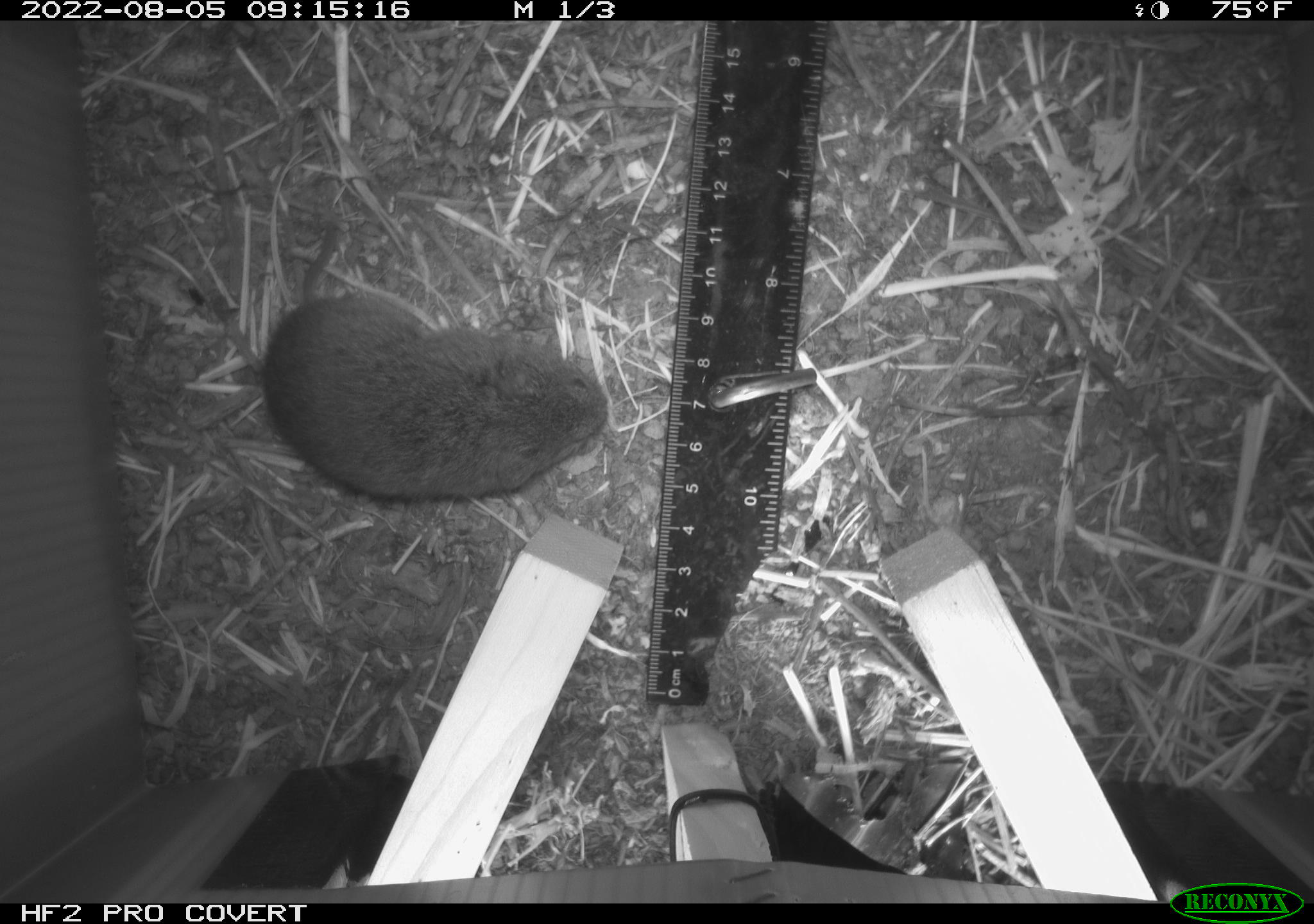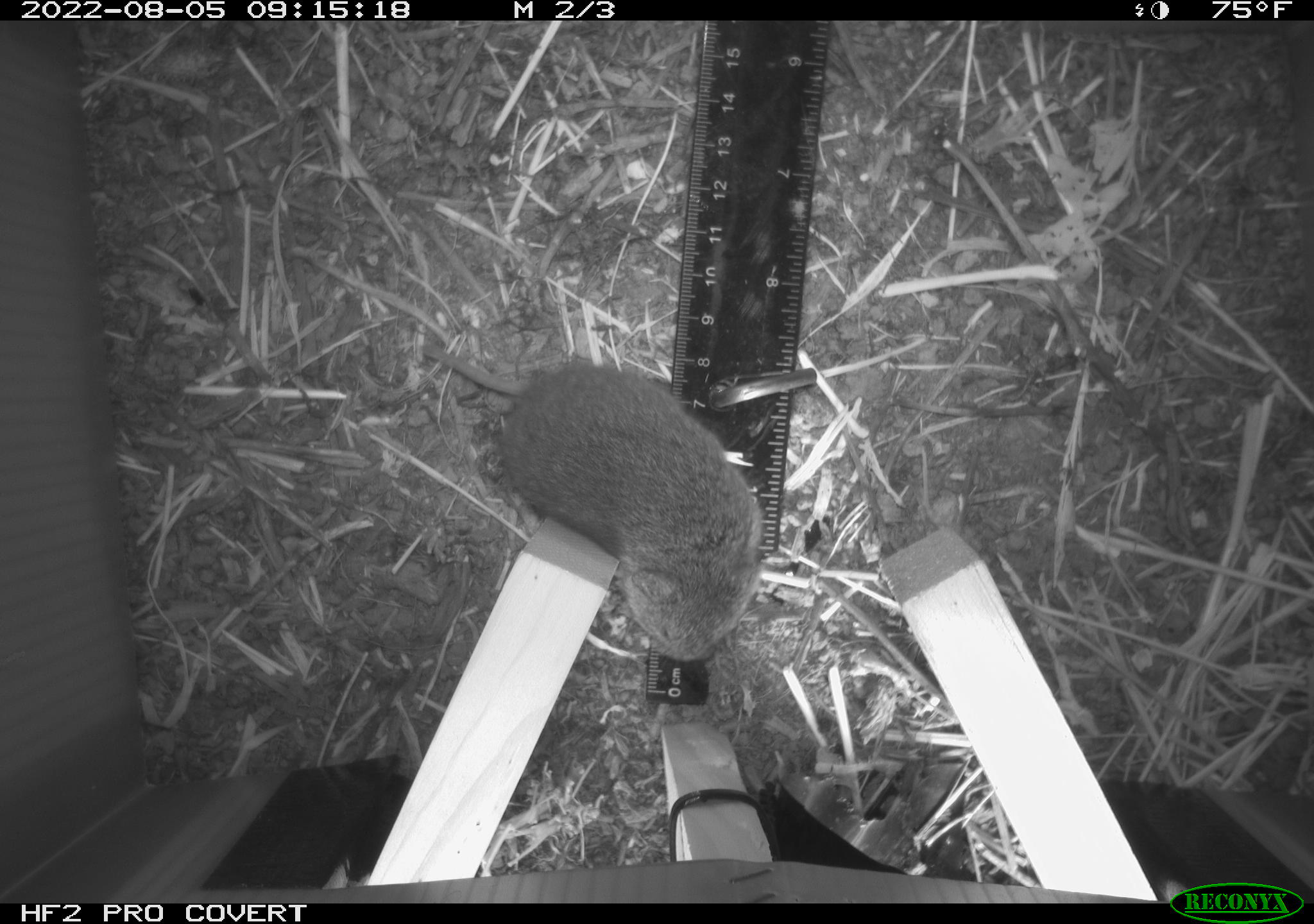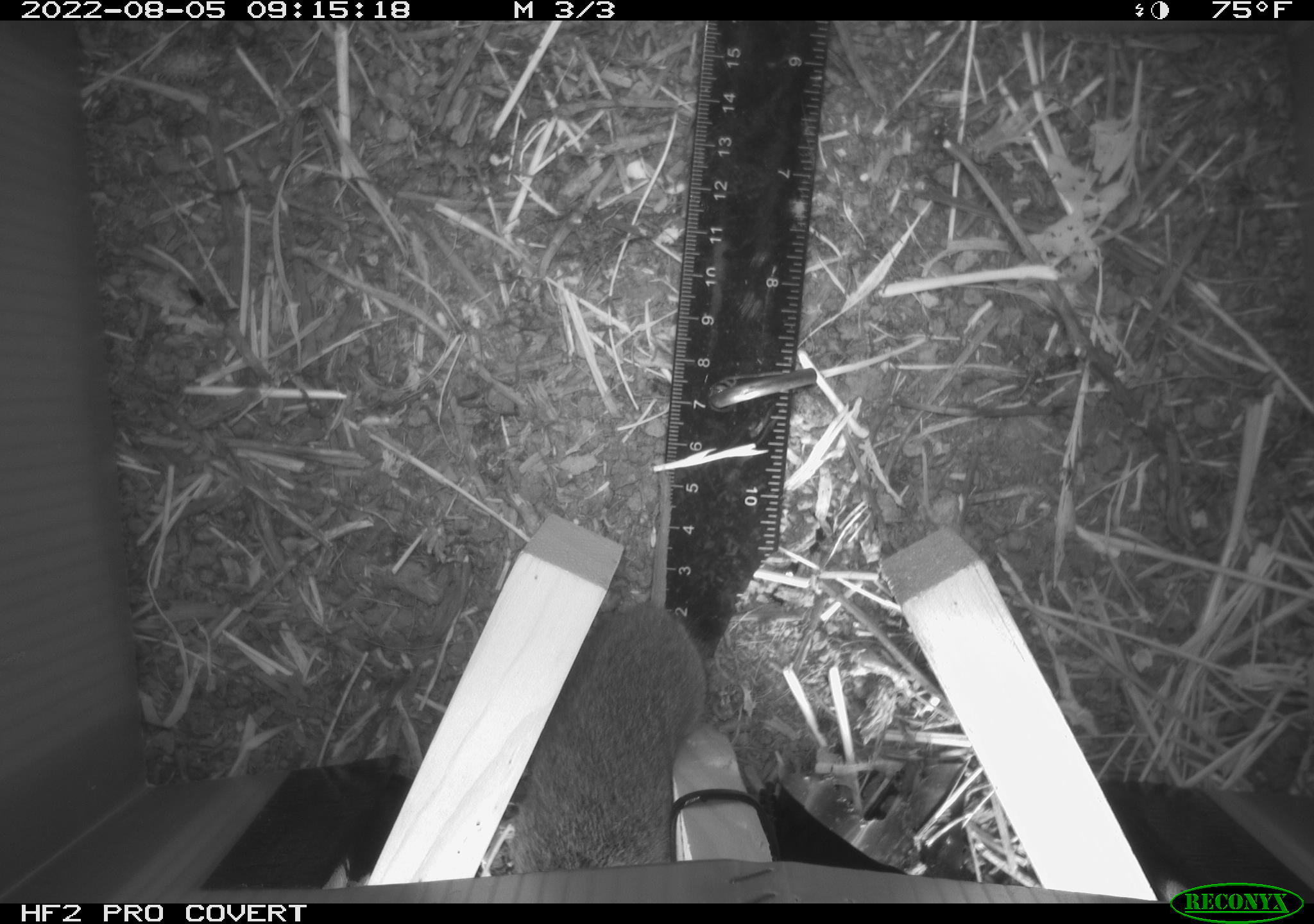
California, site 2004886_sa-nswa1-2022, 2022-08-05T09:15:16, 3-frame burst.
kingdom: Animalia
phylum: Chordata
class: Mammalia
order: Rodentia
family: Cricetidae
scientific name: Cricetidae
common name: hamsters, voles, lemmings, and allies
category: cricetidae family